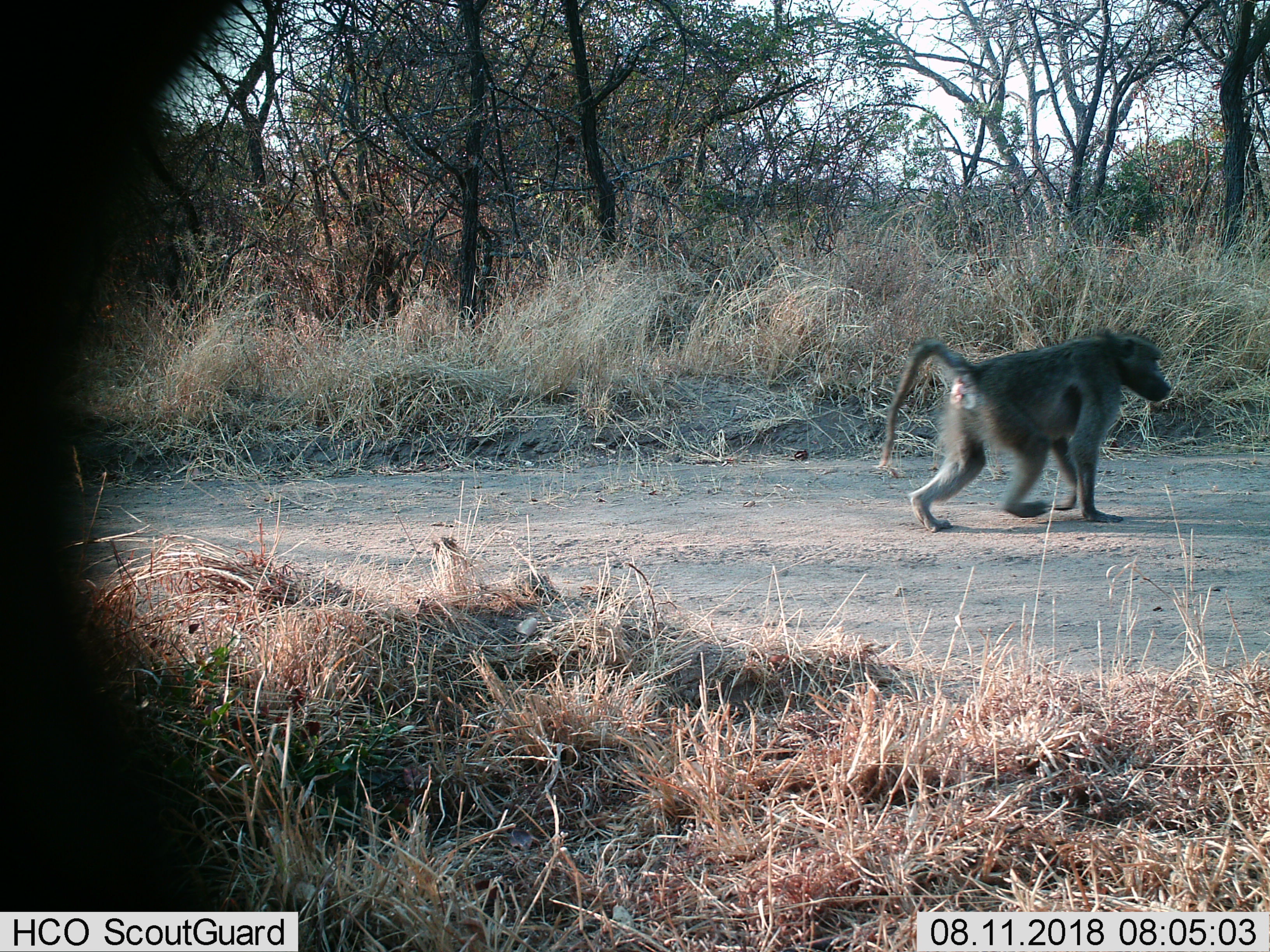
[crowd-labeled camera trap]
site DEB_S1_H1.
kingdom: Animalia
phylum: Chordata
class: Mammalia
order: Primates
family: Cercopithecidae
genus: Papio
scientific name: Papio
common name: baboon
Baboon (Papio), count 1. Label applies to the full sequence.